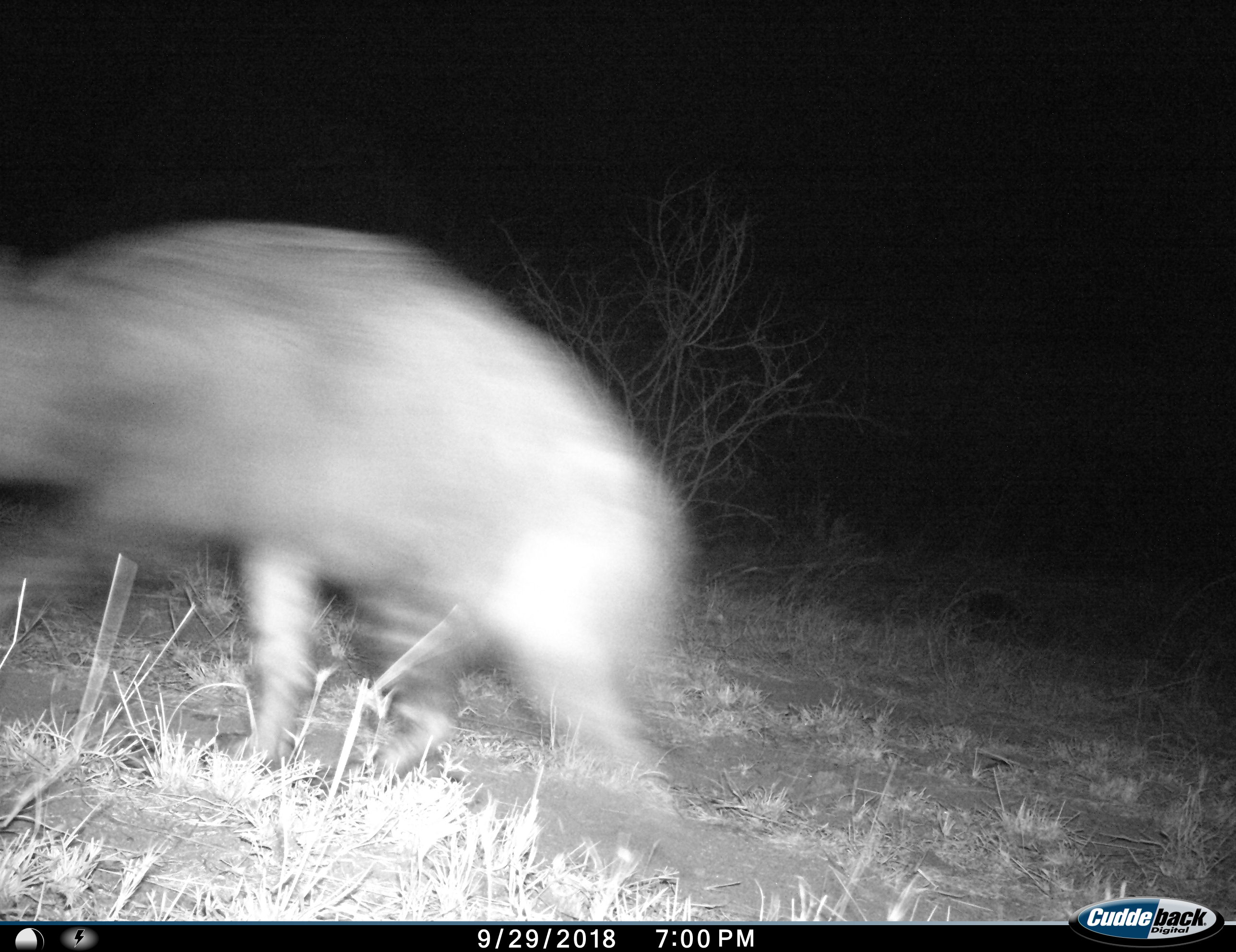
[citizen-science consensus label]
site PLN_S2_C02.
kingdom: Animalia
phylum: Chordata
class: Mammalia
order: Carnivora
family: Hyaenidae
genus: Parahyaena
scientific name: Parahyaena brunnea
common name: brown hyena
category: hyenabrown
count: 1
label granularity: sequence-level